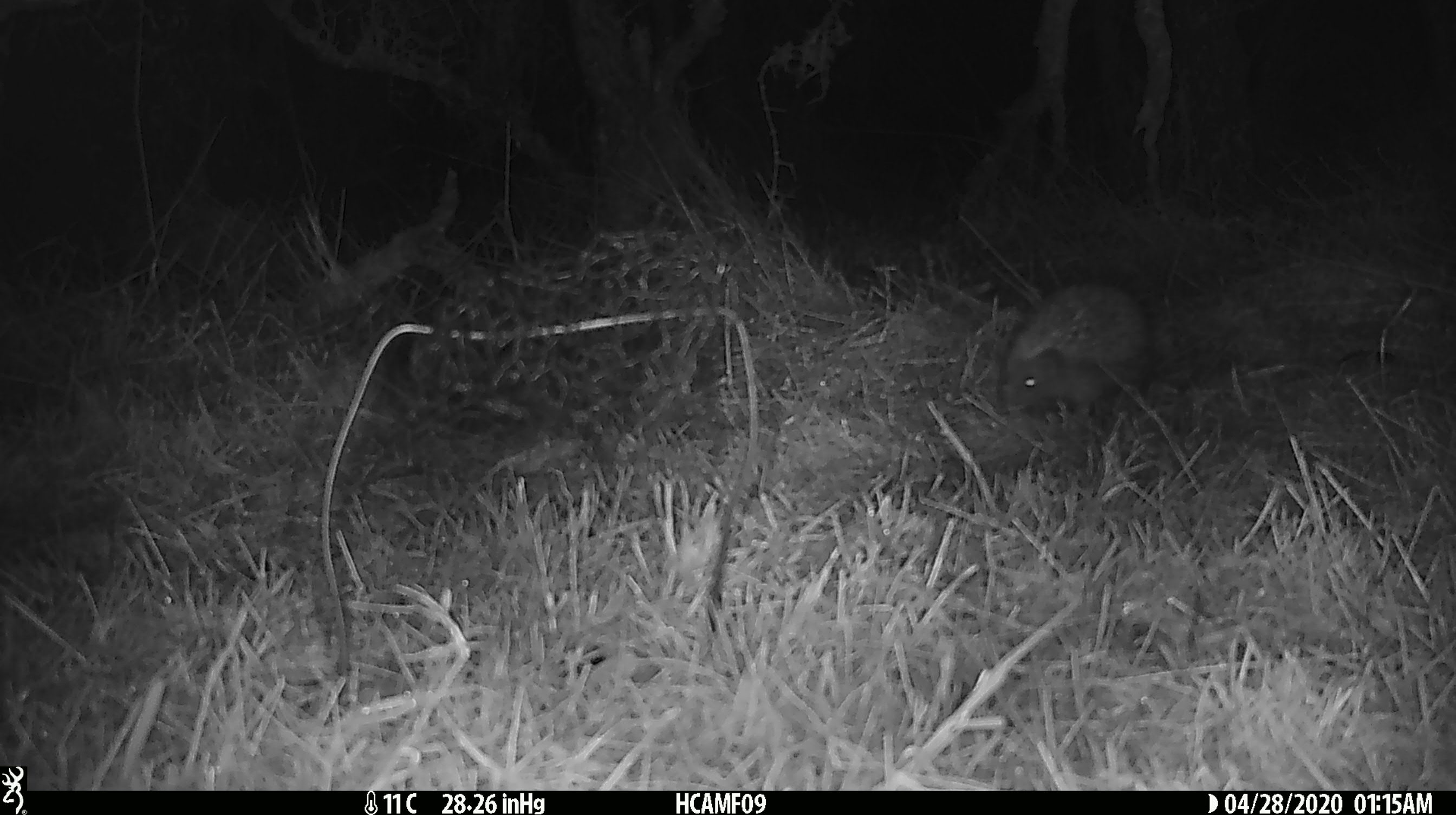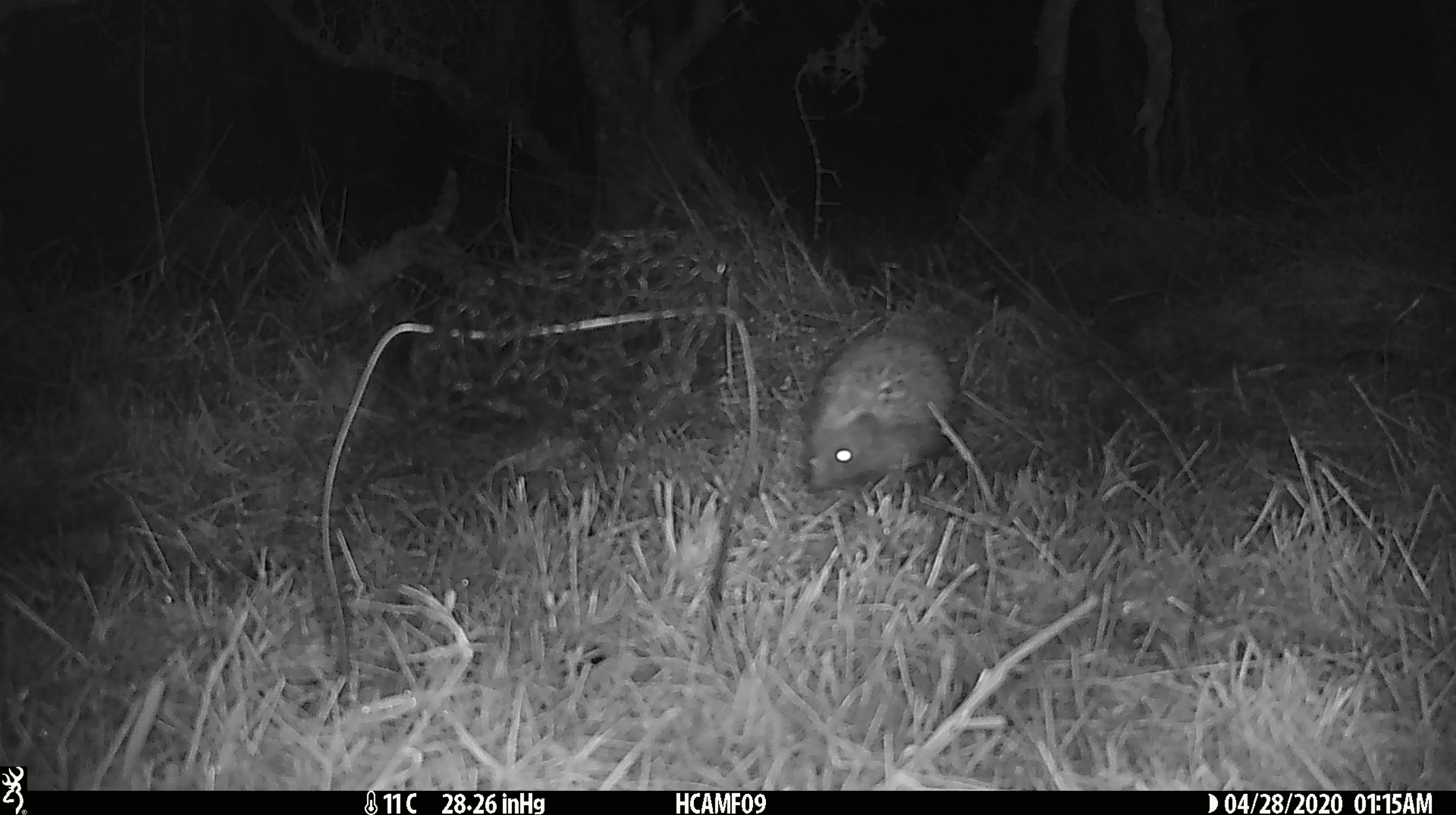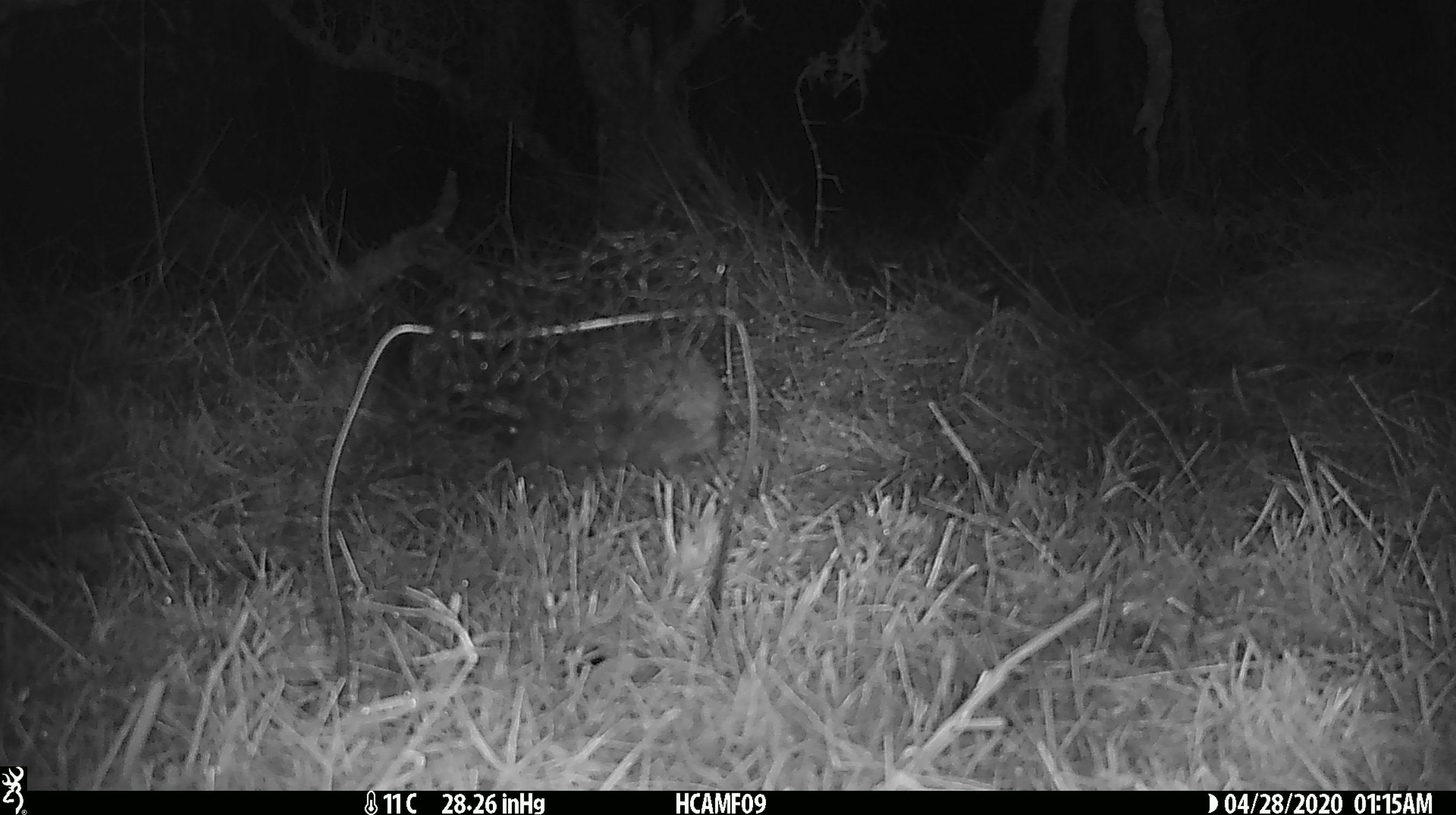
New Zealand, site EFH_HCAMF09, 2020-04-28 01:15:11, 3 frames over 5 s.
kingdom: Animalia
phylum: Chordata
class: Mammalia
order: Eulipotyphla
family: Erinaceidae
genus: Erinaceus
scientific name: Erinaceus europaeus europaeus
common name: european hedgehog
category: hedgehog